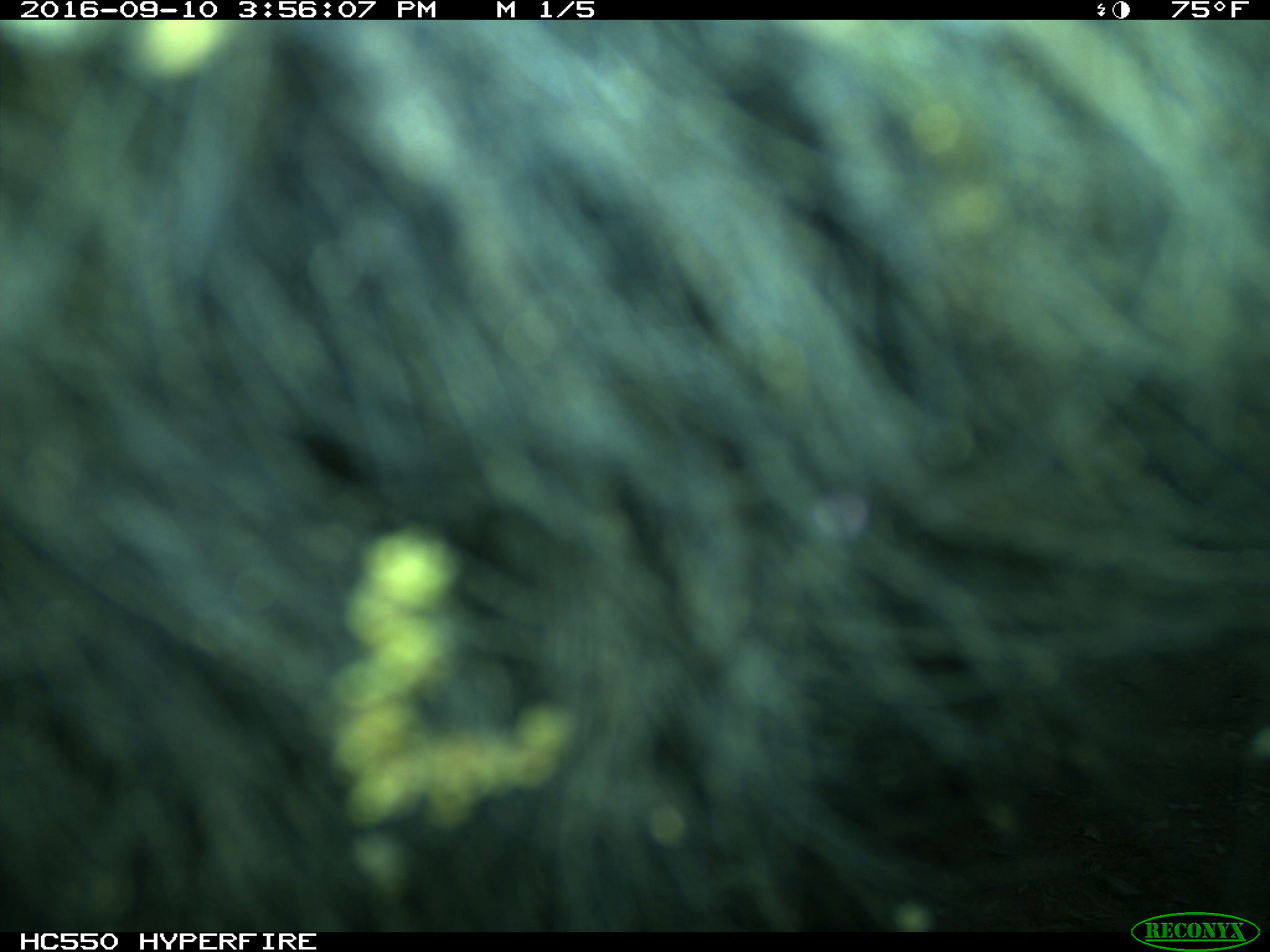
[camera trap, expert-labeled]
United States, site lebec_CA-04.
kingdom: Animalia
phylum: Chordata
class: Mammalia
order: Carnivora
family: Ursidae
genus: Ursus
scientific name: Ursus americanus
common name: american black bear